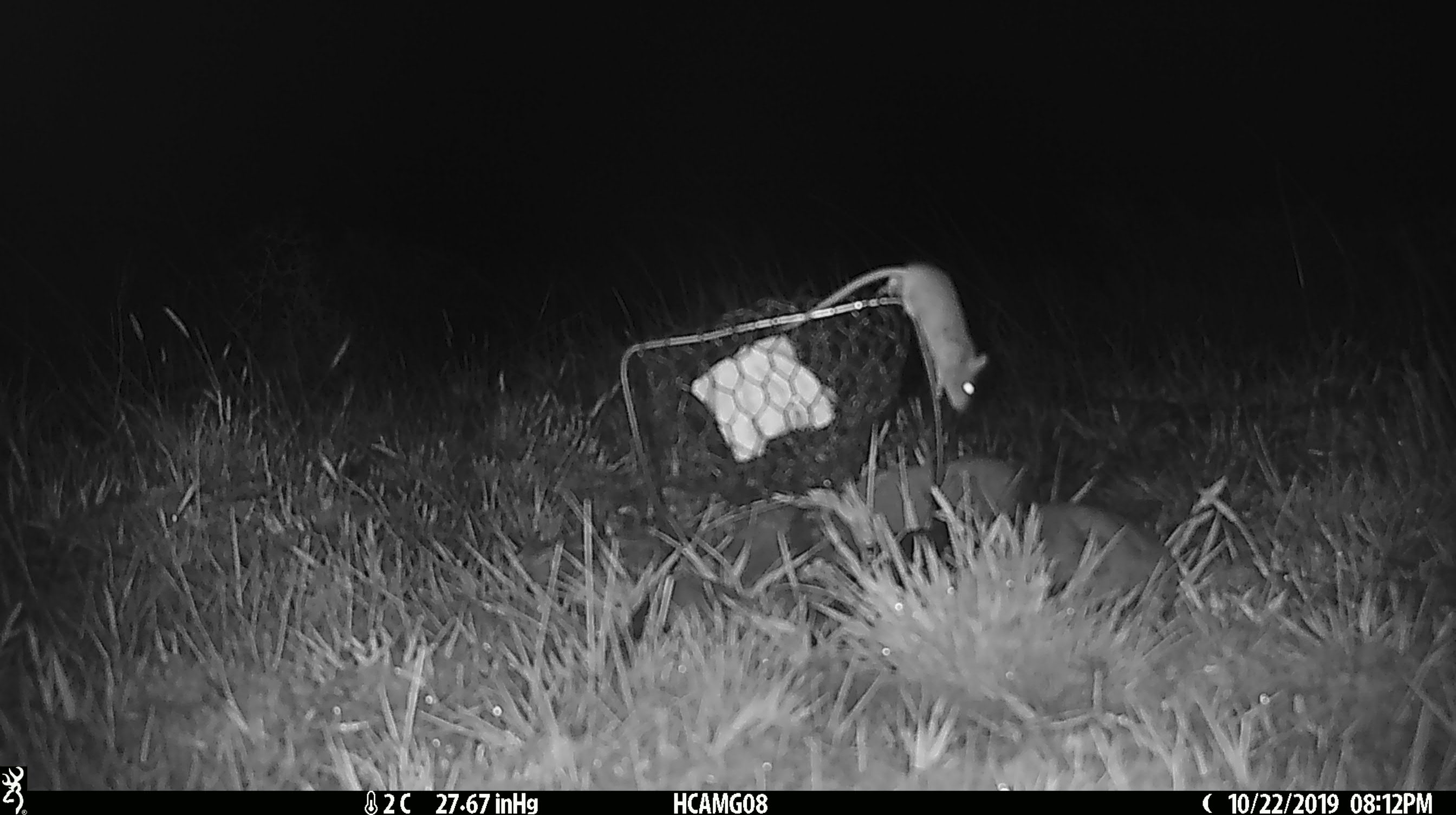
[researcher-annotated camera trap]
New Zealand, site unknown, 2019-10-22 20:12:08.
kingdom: Animalia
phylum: Chordata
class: Mammalia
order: Rodentia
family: Muridae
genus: Mus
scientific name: Mus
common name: mouse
Mouse (Mus).